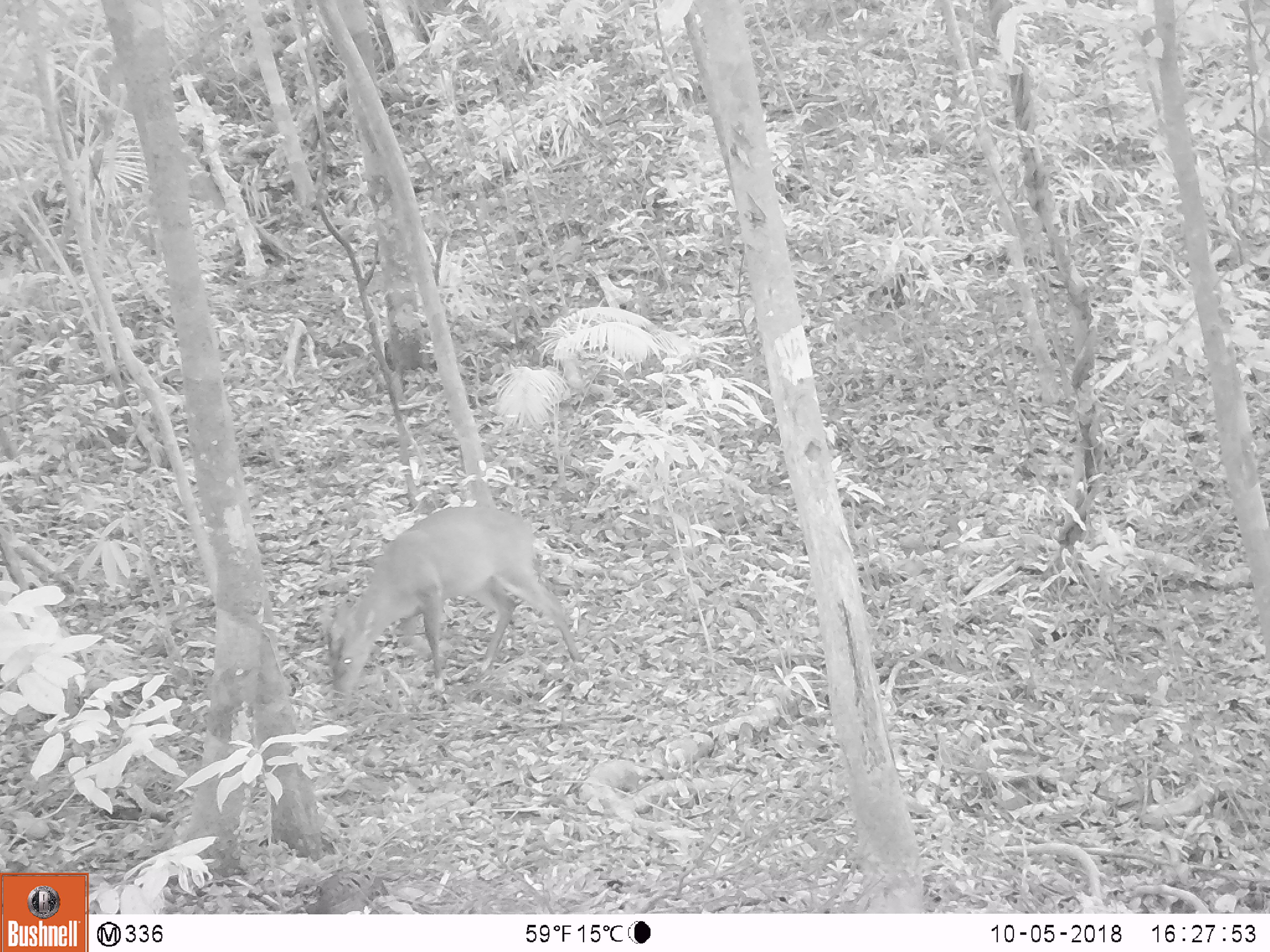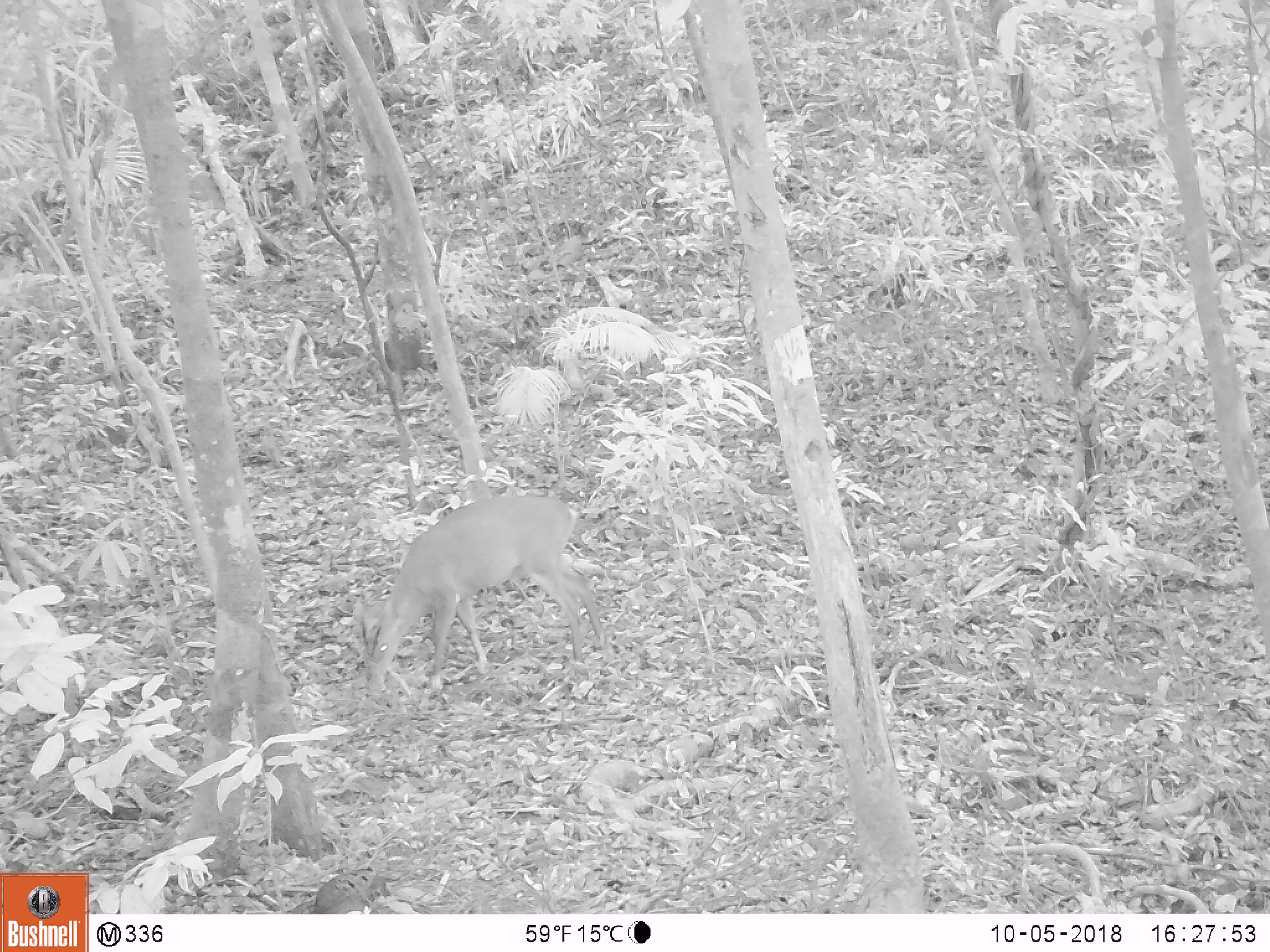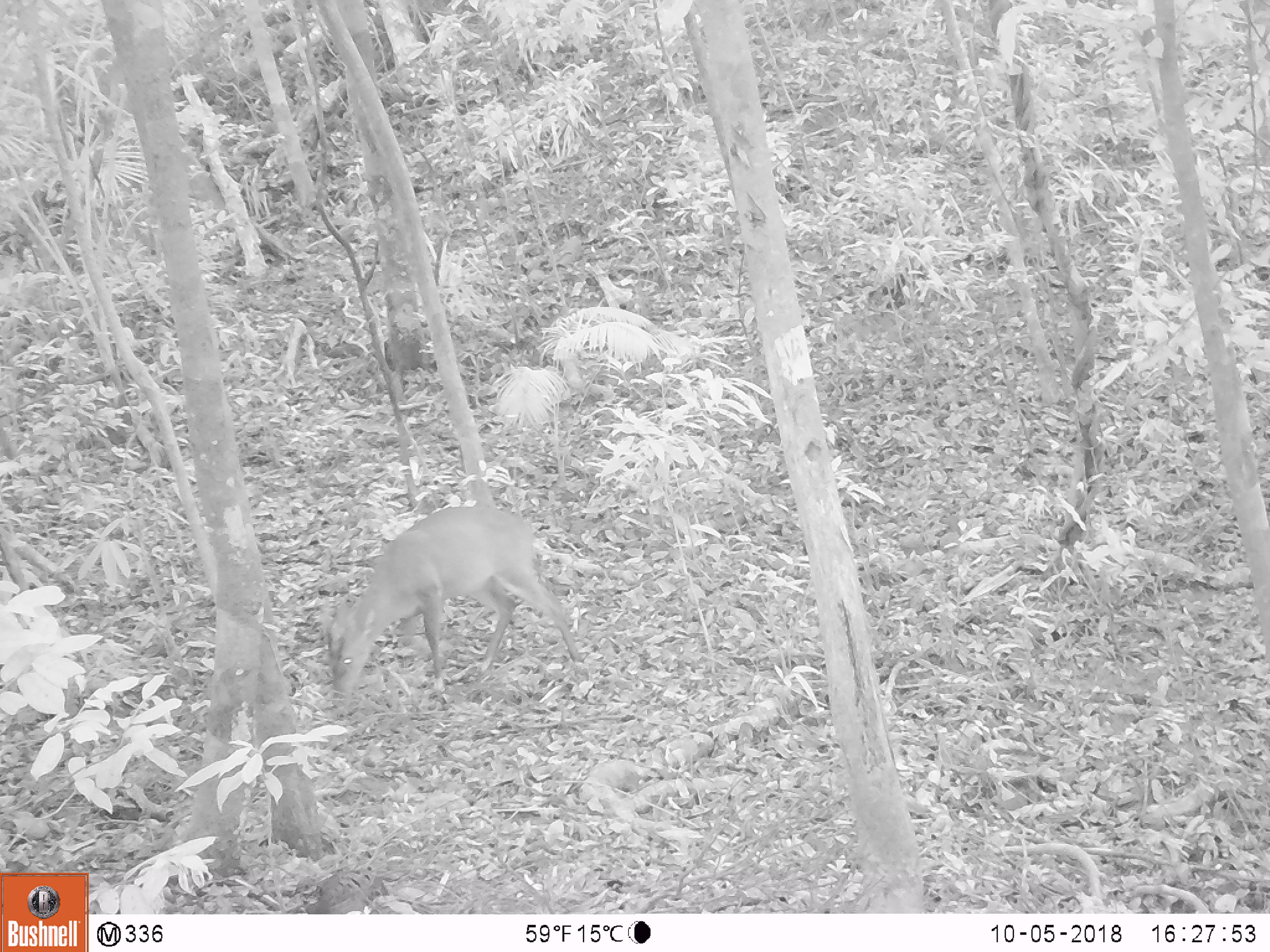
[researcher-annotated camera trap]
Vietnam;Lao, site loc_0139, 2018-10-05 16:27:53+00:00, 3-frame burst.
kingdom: Animalia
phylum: Chordata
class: Mammalia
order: Artiodactyla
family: Cervidae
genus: Muntiacus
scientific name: Muntiacus vuquangensis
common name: large-antlered muntjac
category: large antlered muntjac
Large antlered muntjac (large-antlered muntjac) (Muntiacus vuquangensis). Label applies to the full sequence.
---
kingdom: Animalia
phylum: Chordata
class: Aves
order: Galliformes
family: Phasianidae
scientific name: Phasianidae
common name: partridge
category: unidentified partridge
Unidentified partridge (partridge) (Phasianidae). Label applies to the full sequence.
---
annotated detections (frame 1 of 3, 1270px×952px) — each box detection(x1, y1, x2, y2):
large antlered muntjac: detection(315, 503, 581, 709)